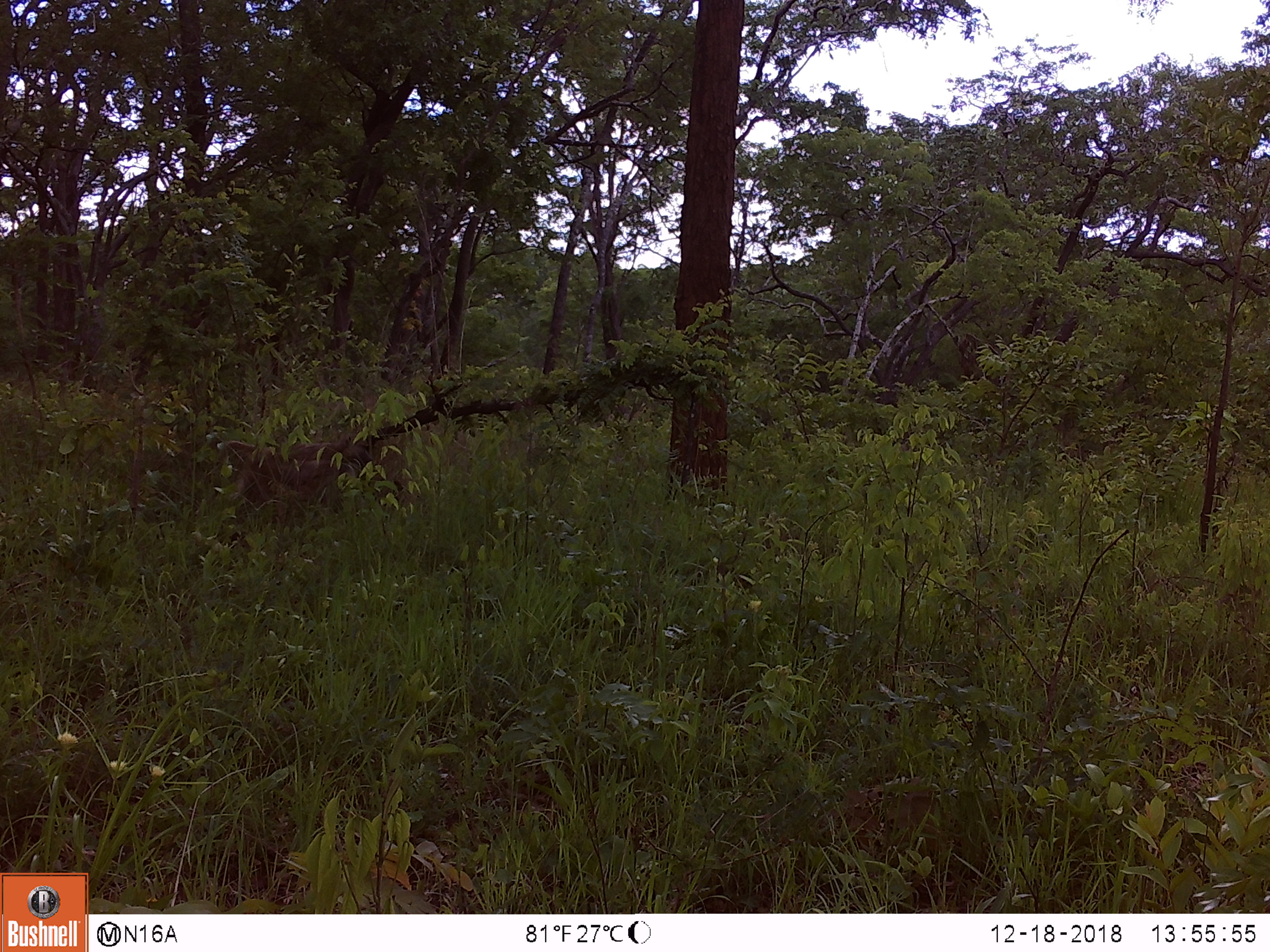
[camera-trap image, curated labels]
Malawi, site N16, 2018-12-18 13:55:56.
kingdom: Animalia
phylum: Chordata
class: Mammalia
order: Primates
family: Cercopithecidae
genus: Papio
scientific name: Papio cynocephalus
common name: yellow baboon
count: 1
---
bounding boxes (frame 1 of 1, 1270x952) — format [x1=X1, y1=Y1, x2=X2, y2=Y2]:
yellow baboon: [x1=209, y1=422, x2=389, y2=529]